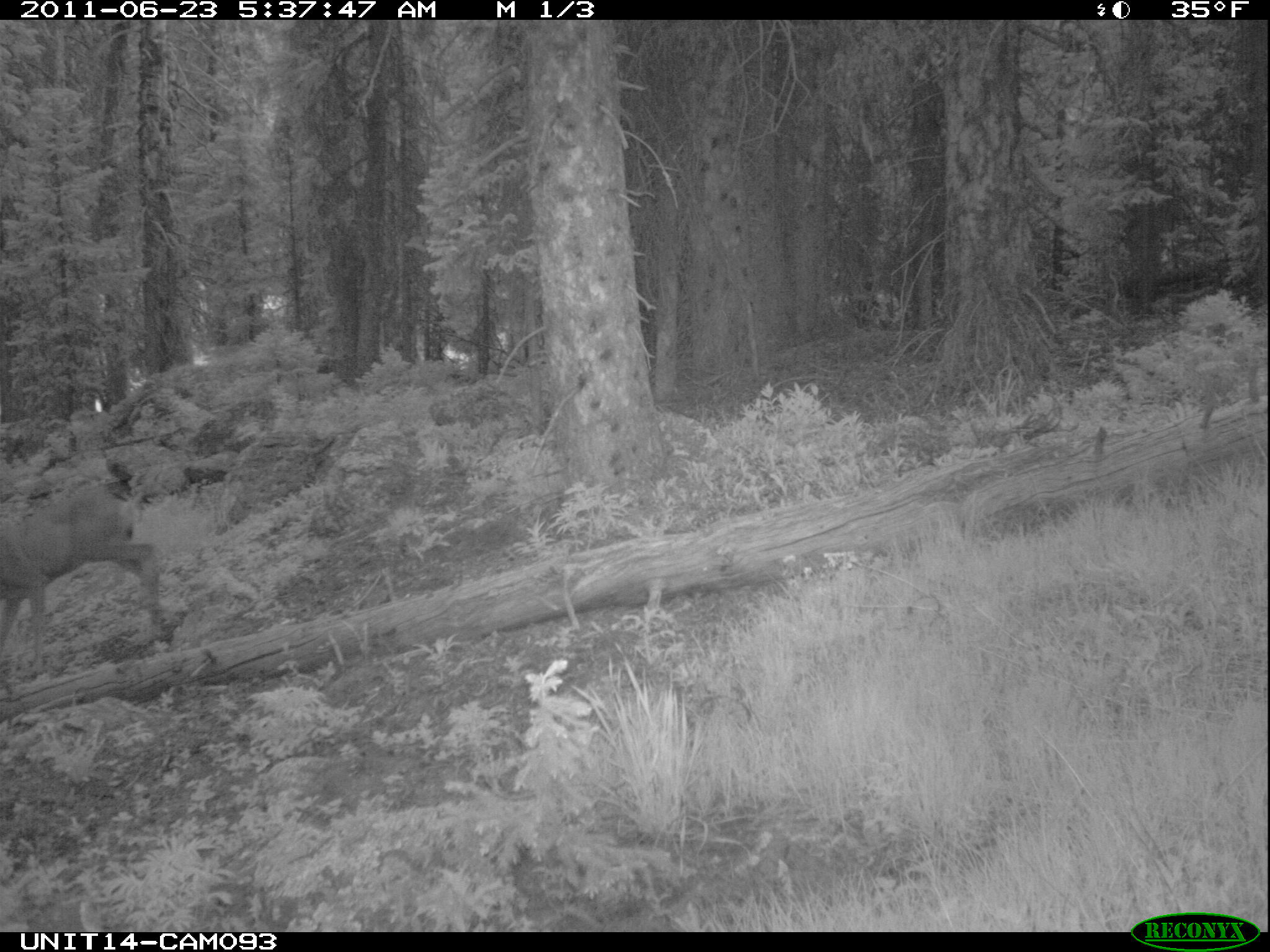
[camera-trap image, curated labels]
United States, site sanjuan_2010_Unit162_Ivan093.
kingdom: Animalia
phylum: Chordata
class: Mammalia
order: Artiodactyla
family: Cervidae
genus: Odocoileus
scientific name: Odocoileus hemionus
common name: mule deer